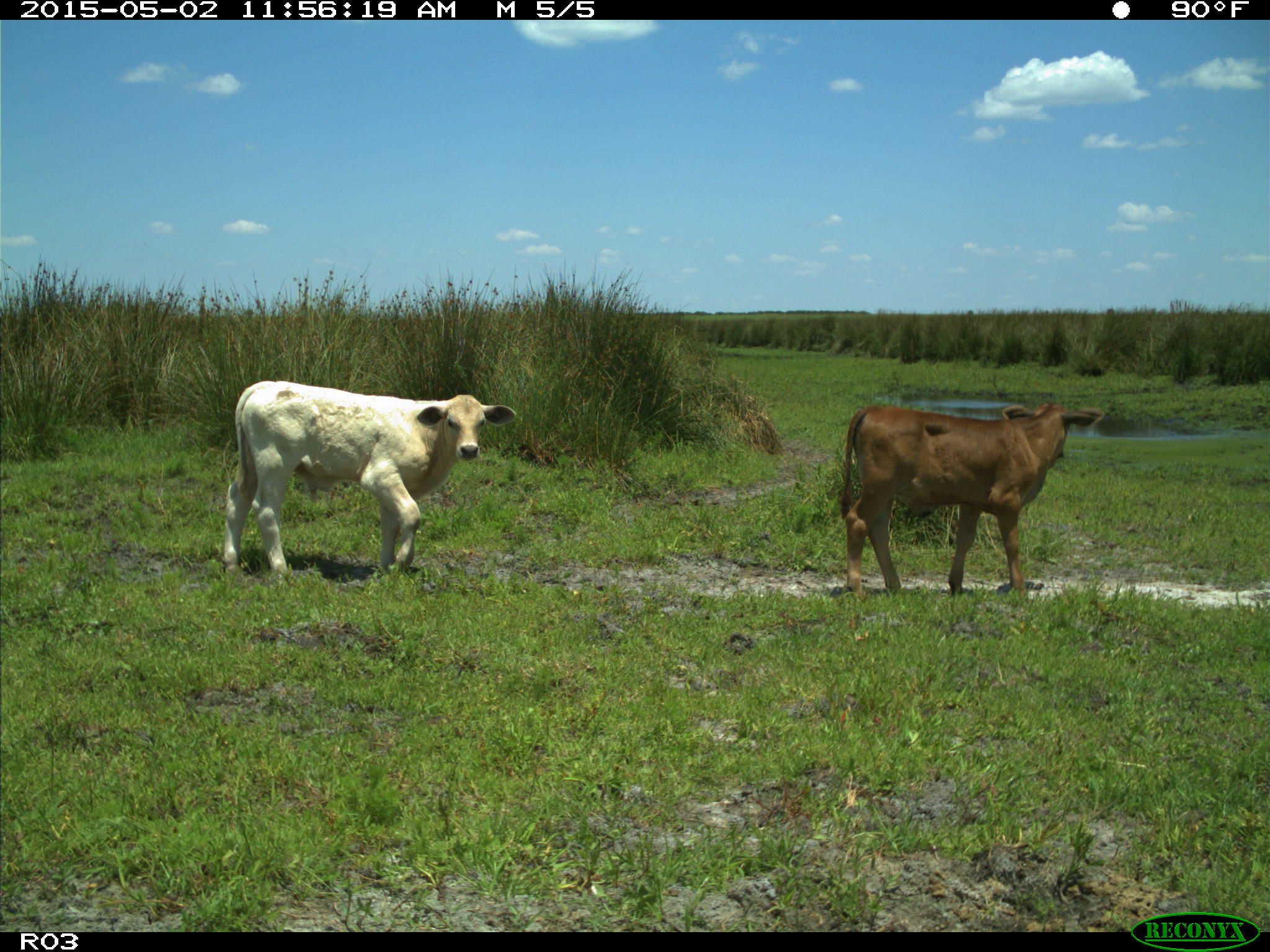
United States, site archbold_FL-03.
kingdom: Animalia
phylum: Chordata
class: Mammalia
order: Artiodactyla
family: Bovidae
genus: Bos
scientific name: Bos taurus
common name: domestic cow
Bos taurus (domestic cow).